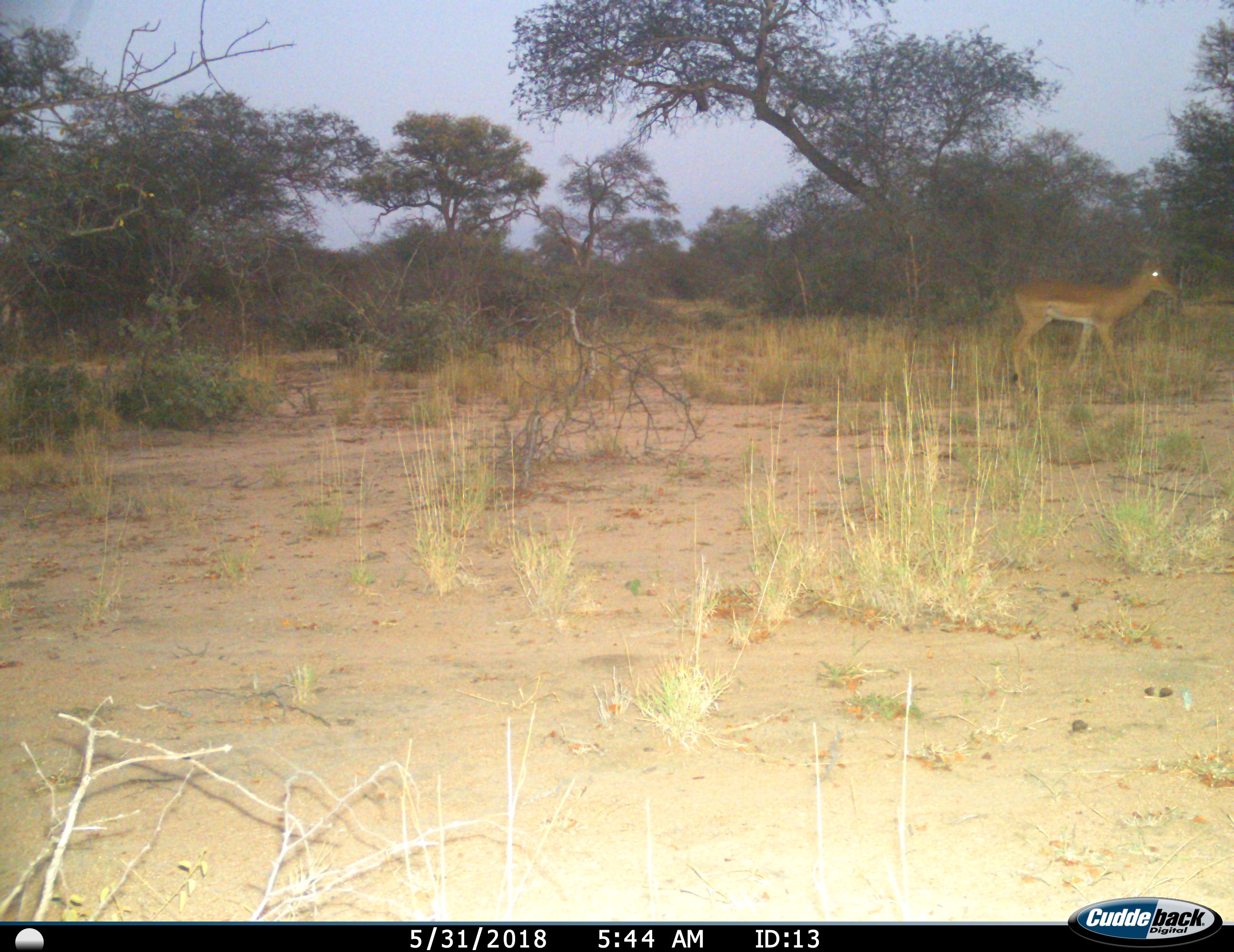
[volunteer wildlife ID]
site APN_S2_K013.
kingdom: Animalia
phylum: Chordata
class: Mammalia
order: Artiodactyla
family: Bovidae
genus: Aepyceros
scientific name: Aepyceros melampus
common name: impala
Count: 1.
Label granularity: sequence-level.